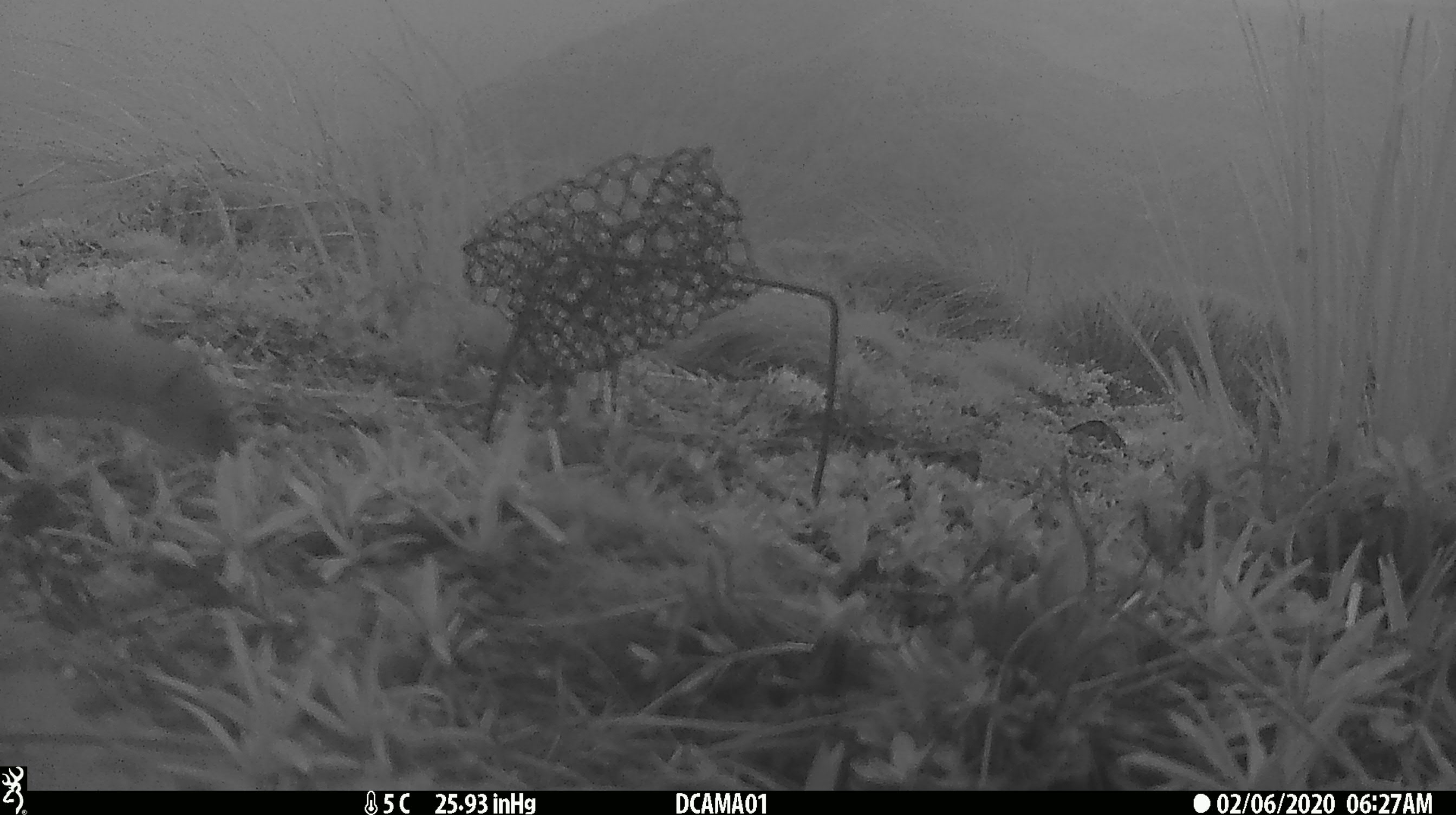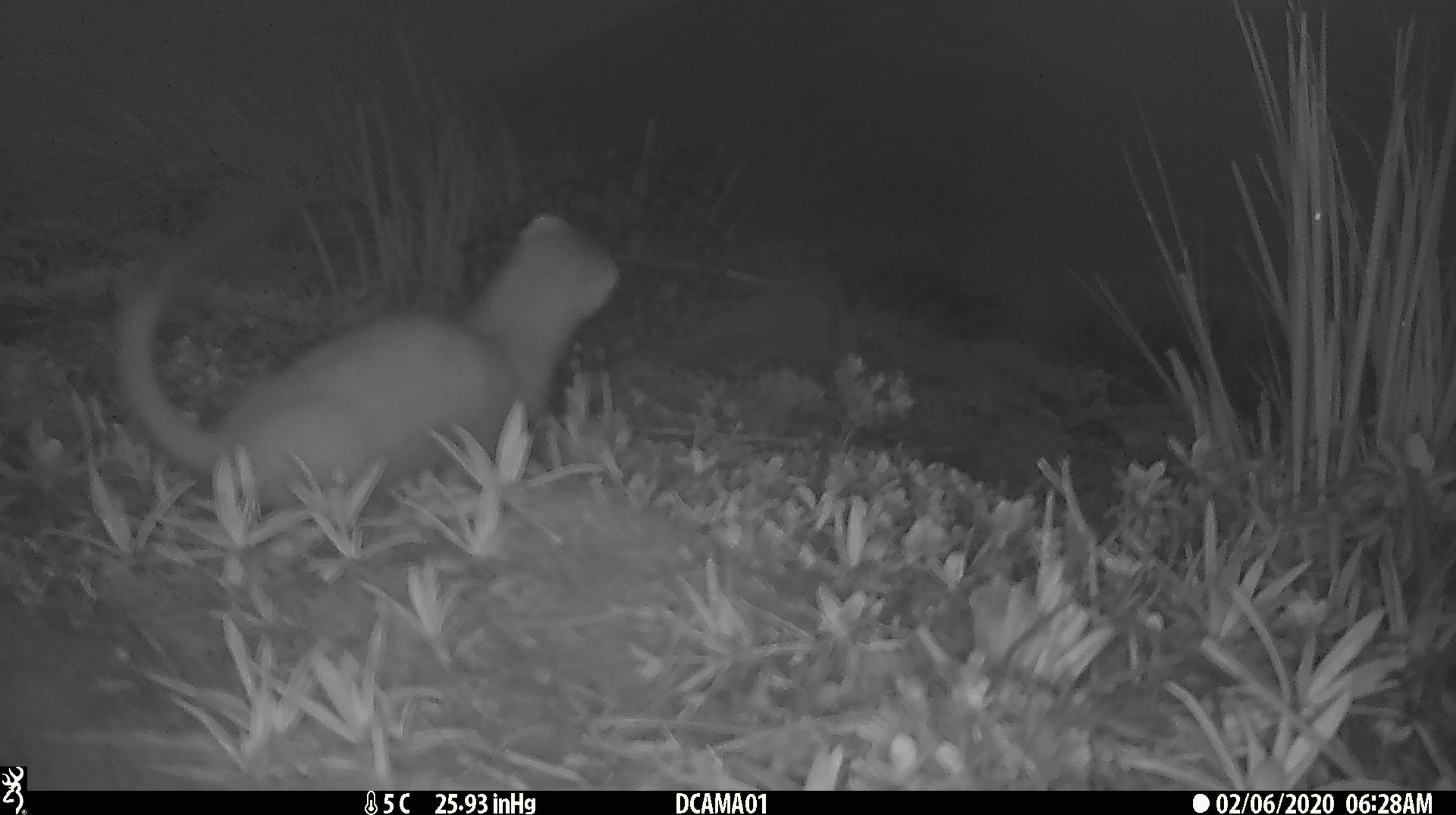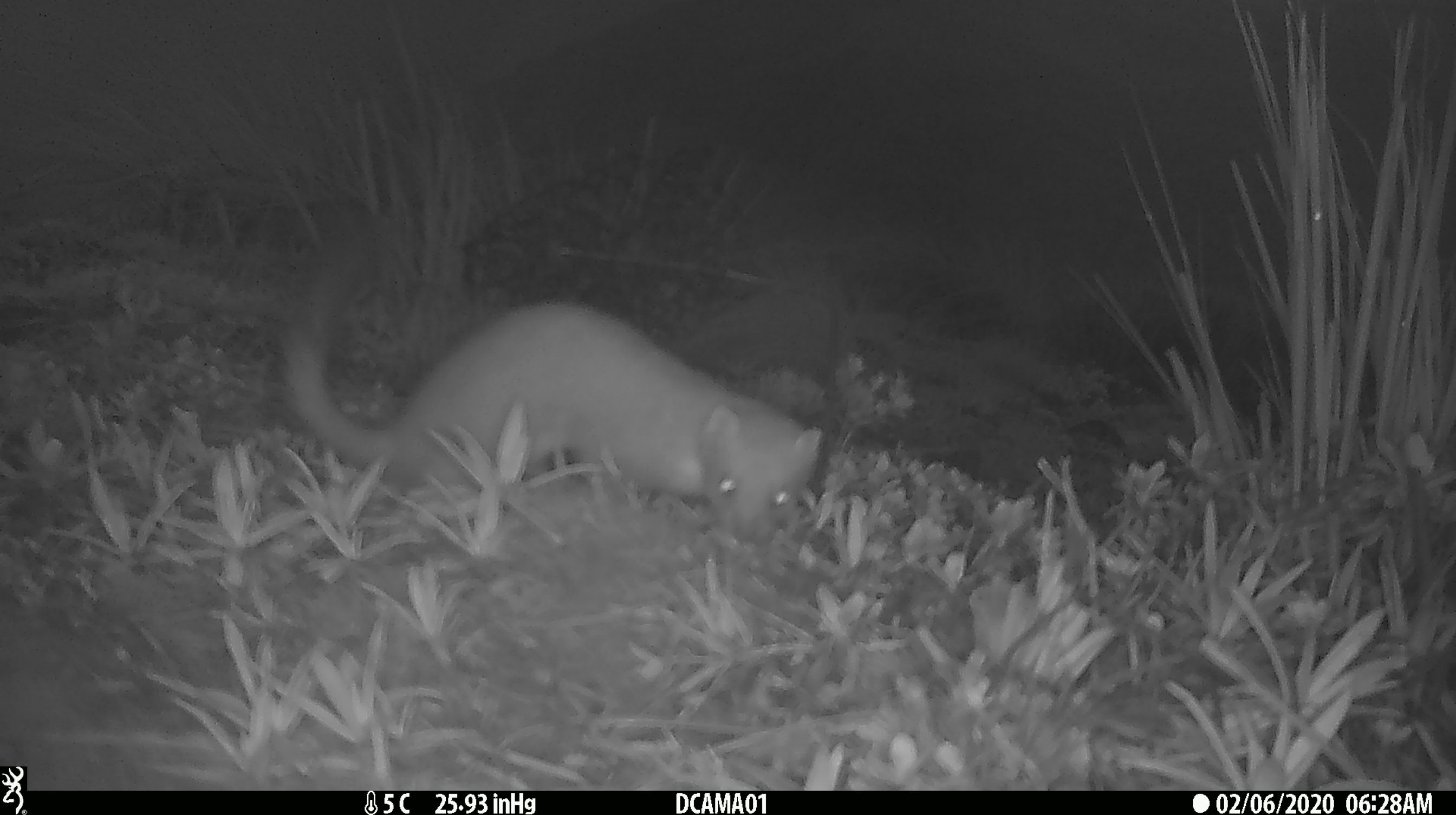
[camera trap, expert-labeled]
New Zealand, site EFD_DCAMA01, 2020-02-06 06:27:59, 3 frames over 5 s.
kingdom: Animalia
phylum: Chordata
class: Mammalia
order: Carnivora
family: Mustelidae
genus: Mustela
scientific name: Mustela erminea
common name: stoat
Stoat (Mustela erminea).